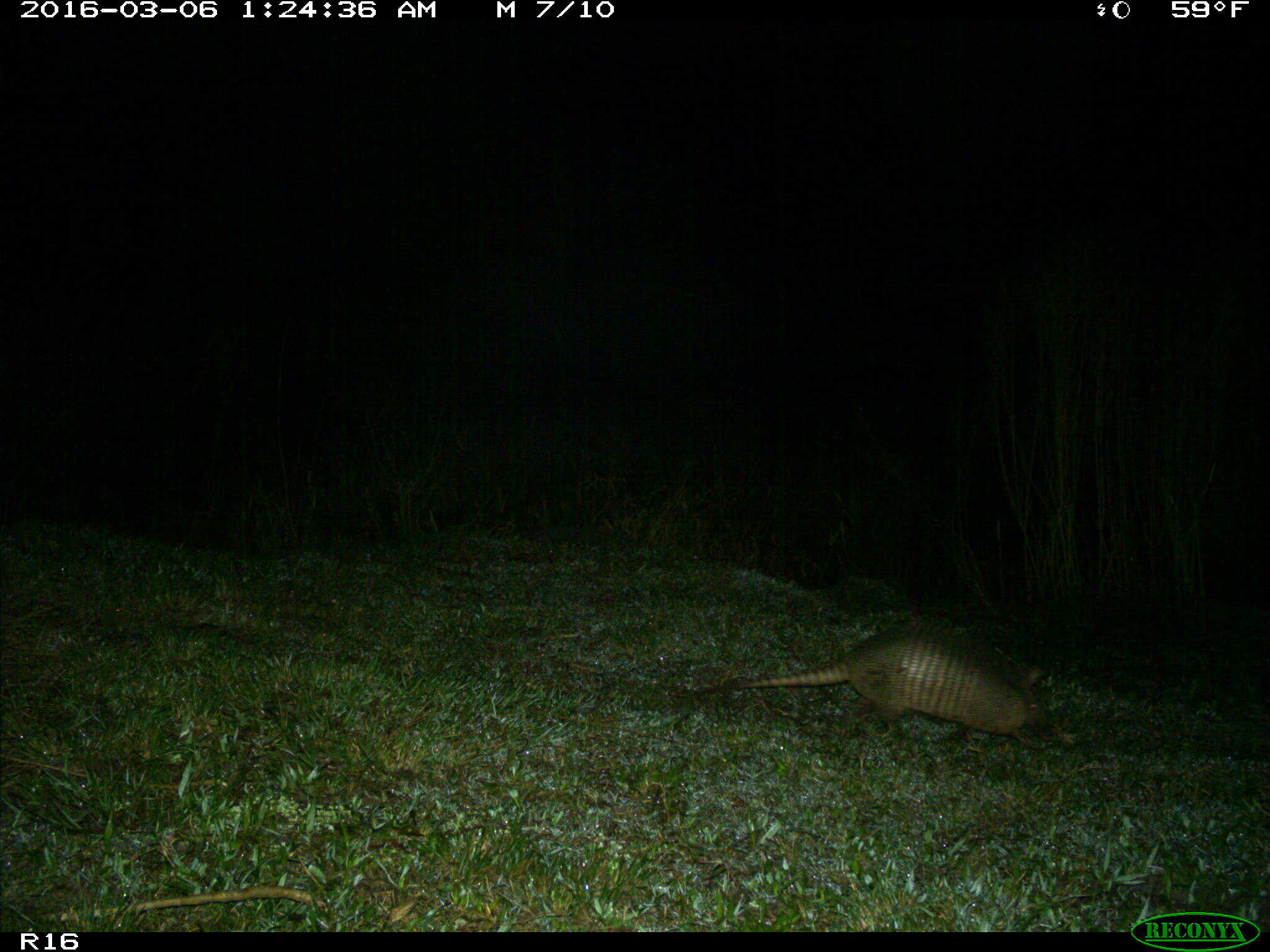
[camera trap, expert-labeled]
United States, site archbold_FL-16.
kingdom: Animalia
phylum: Chordata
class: Mammalia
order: Cingulata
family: Dasypodidae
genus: Dasypus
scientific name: Dasypus novemcinctus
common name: nine-banded armadillo